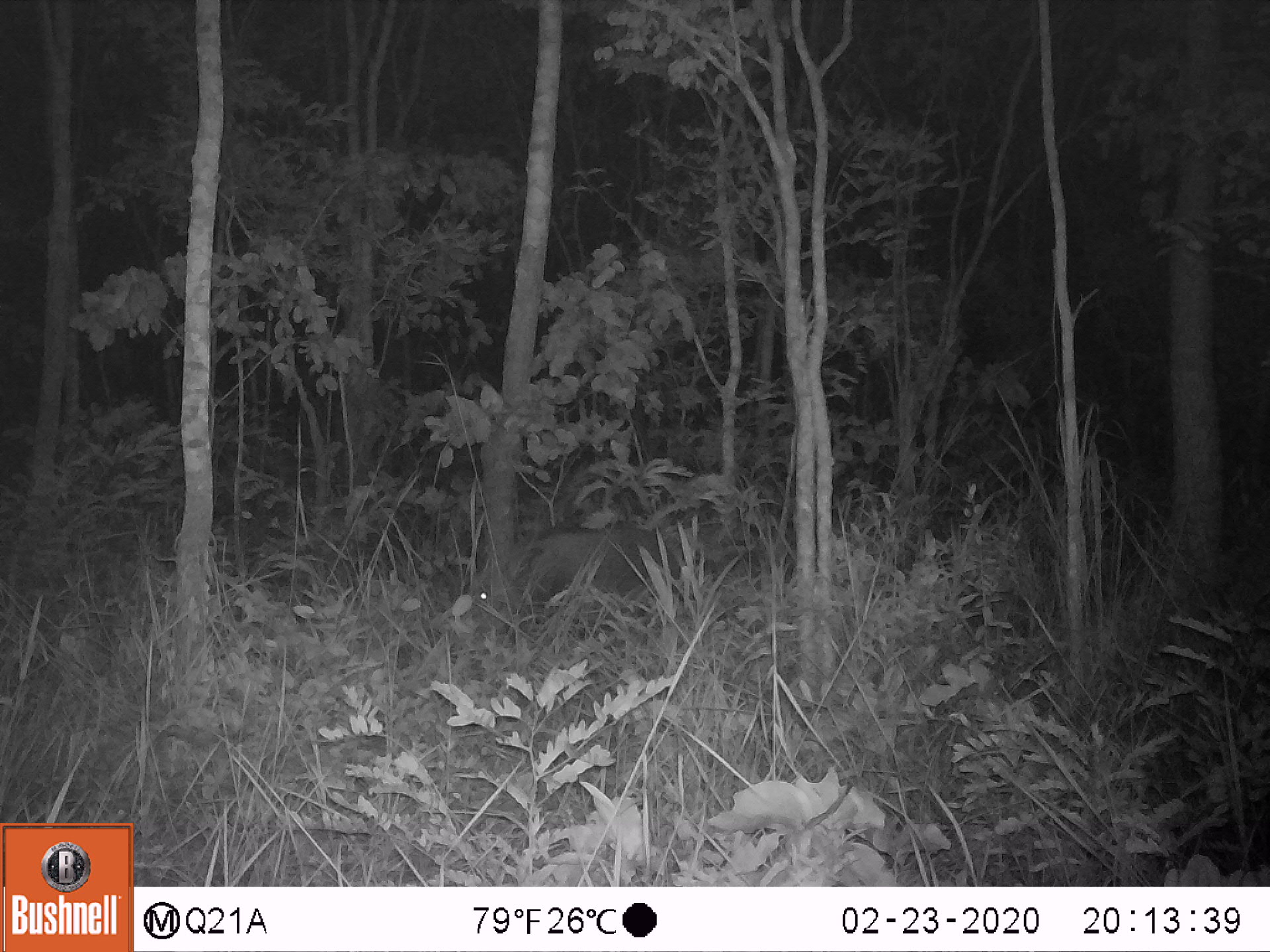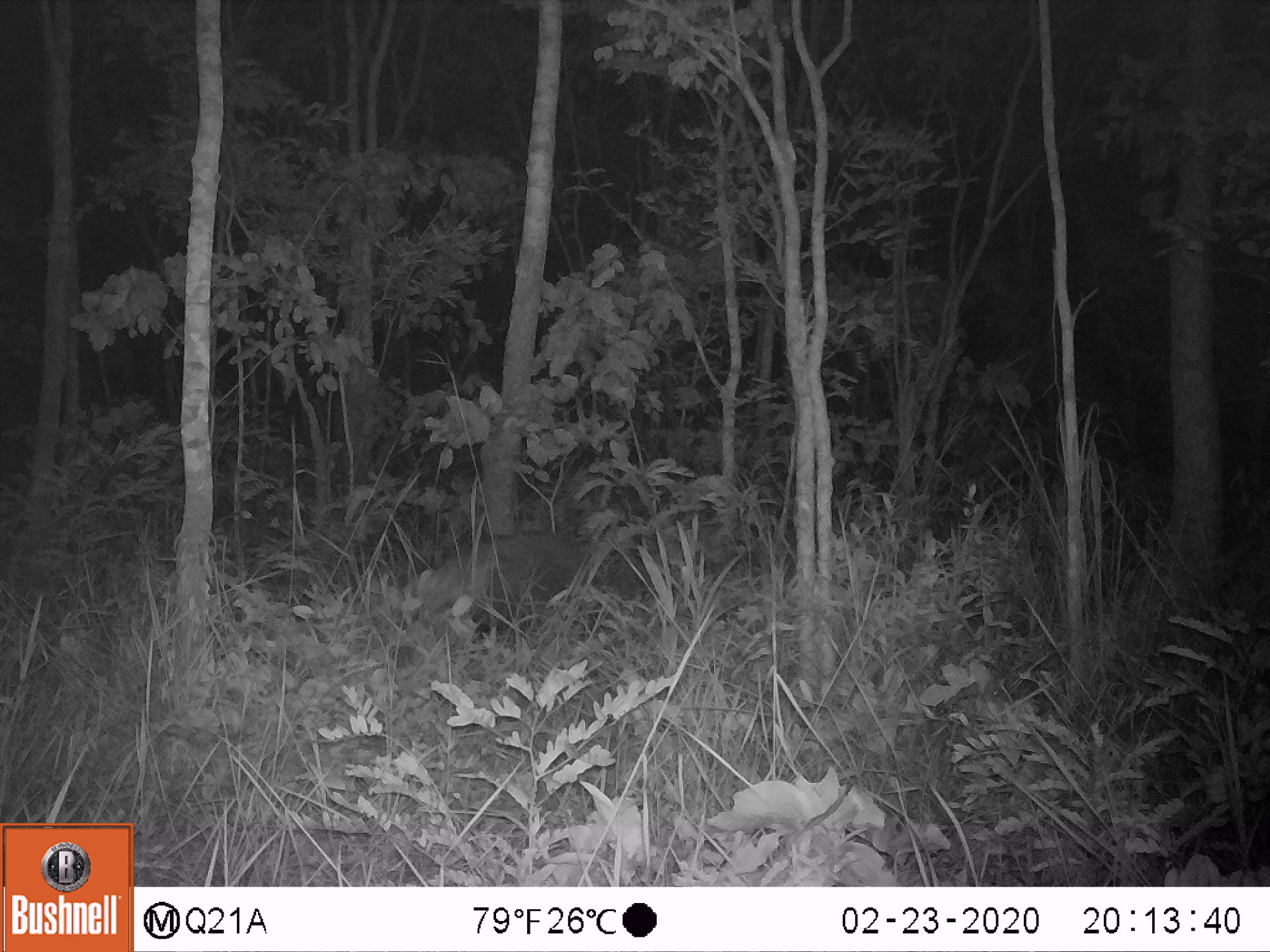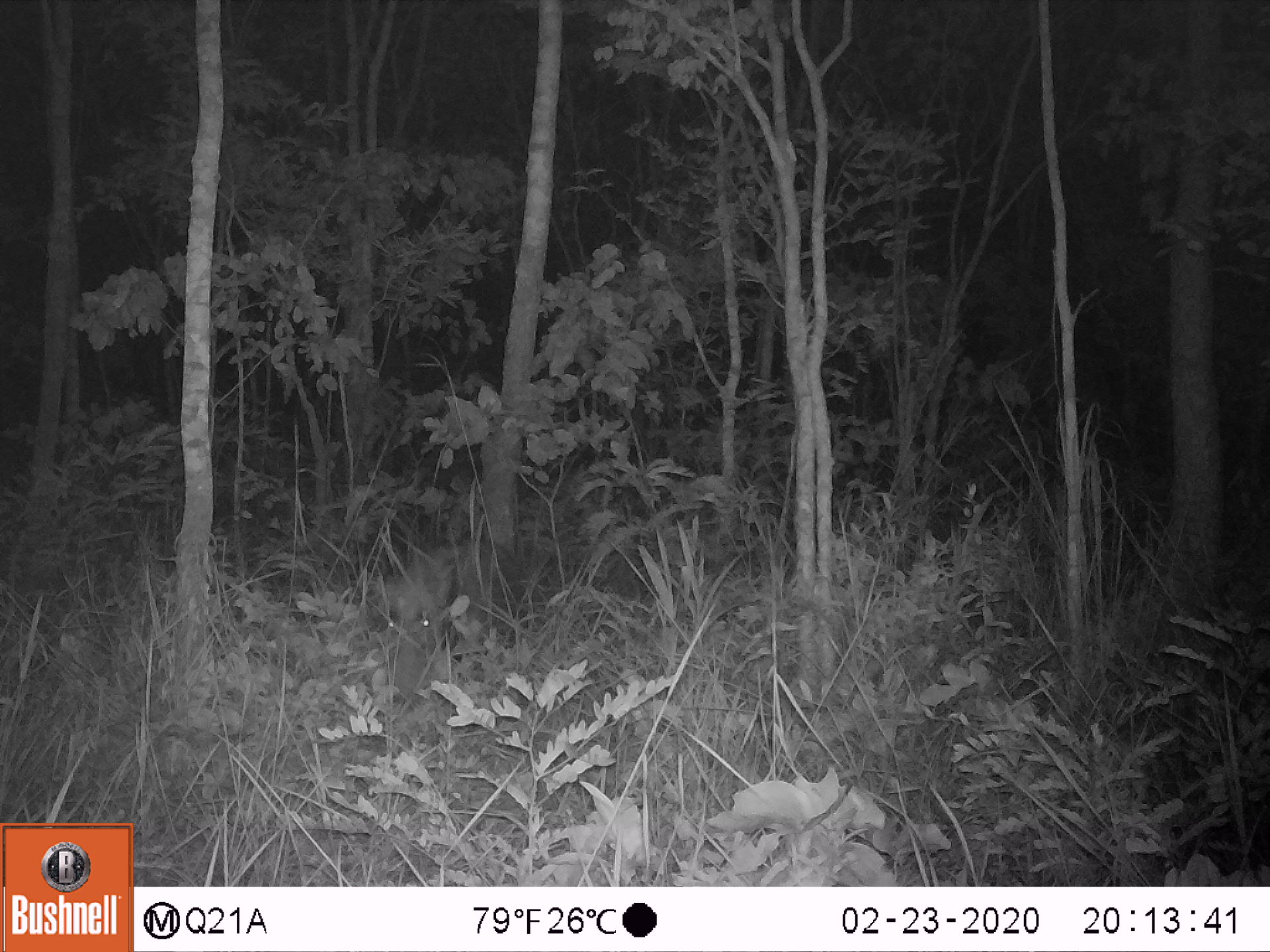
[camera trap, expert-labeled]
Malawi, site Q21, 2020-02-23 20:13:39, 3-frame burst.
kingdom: Animalia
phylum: Chordata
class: Mammalia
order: Artiodactyla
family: Suidae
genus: Potamochoerus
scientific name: Potamochoerus larvatus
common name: bushpig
Bushpig (Potamochoerus larvatus), count 1.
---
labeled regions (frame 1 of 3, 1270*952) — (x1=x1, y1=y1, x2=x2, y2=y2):
bushpig: (x1=462, y1=527, x2=683, y2=627)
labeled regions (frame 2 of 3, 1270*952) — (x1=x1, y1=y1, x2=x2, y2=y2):
bushpig: (x1=401, y1=529, x2=587, y2=627)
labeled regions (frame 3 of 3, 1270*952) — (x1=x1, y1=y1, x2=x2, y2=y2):
bushpig: (x1=372, y1=536, x2=502, y2=684)